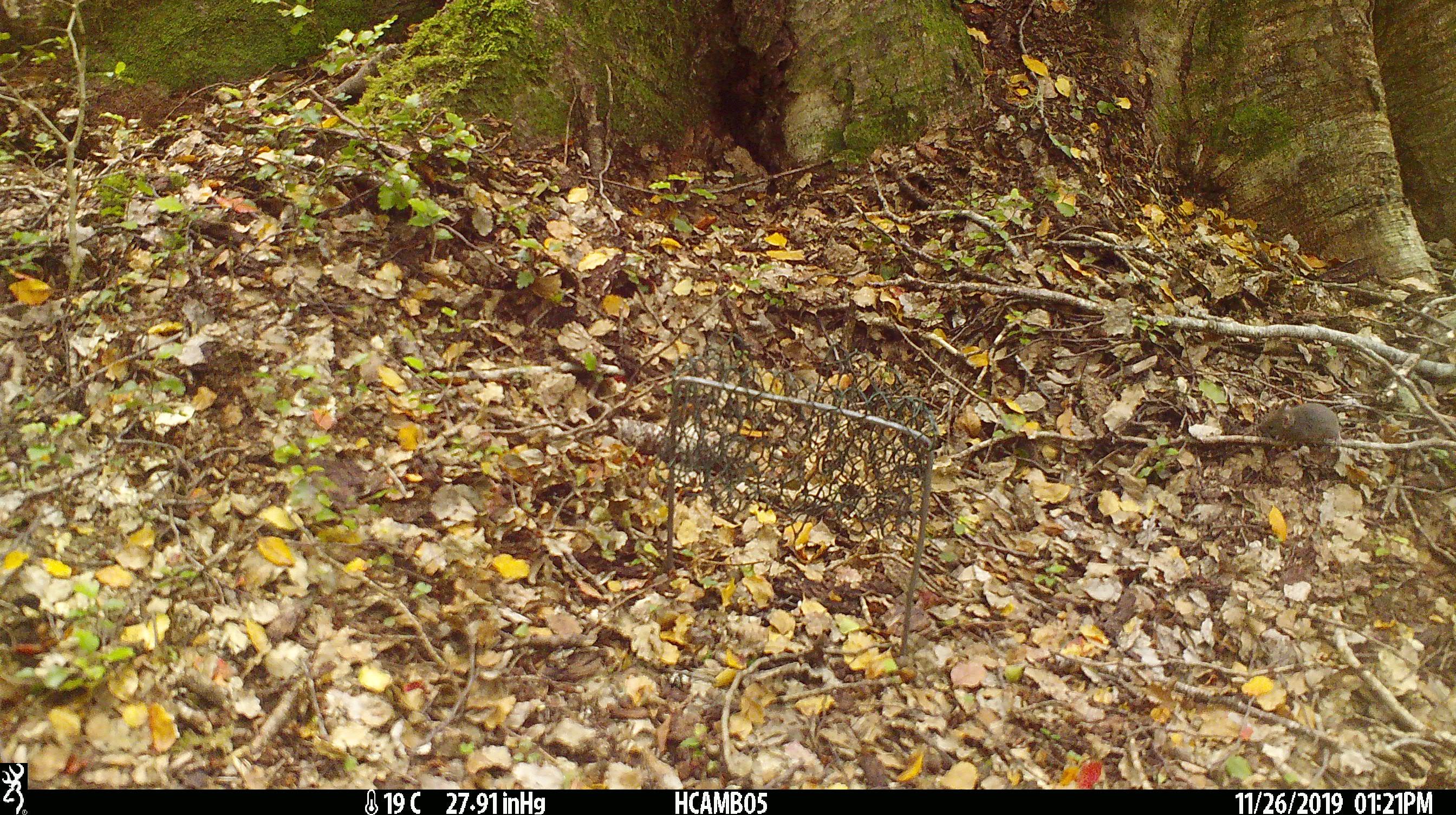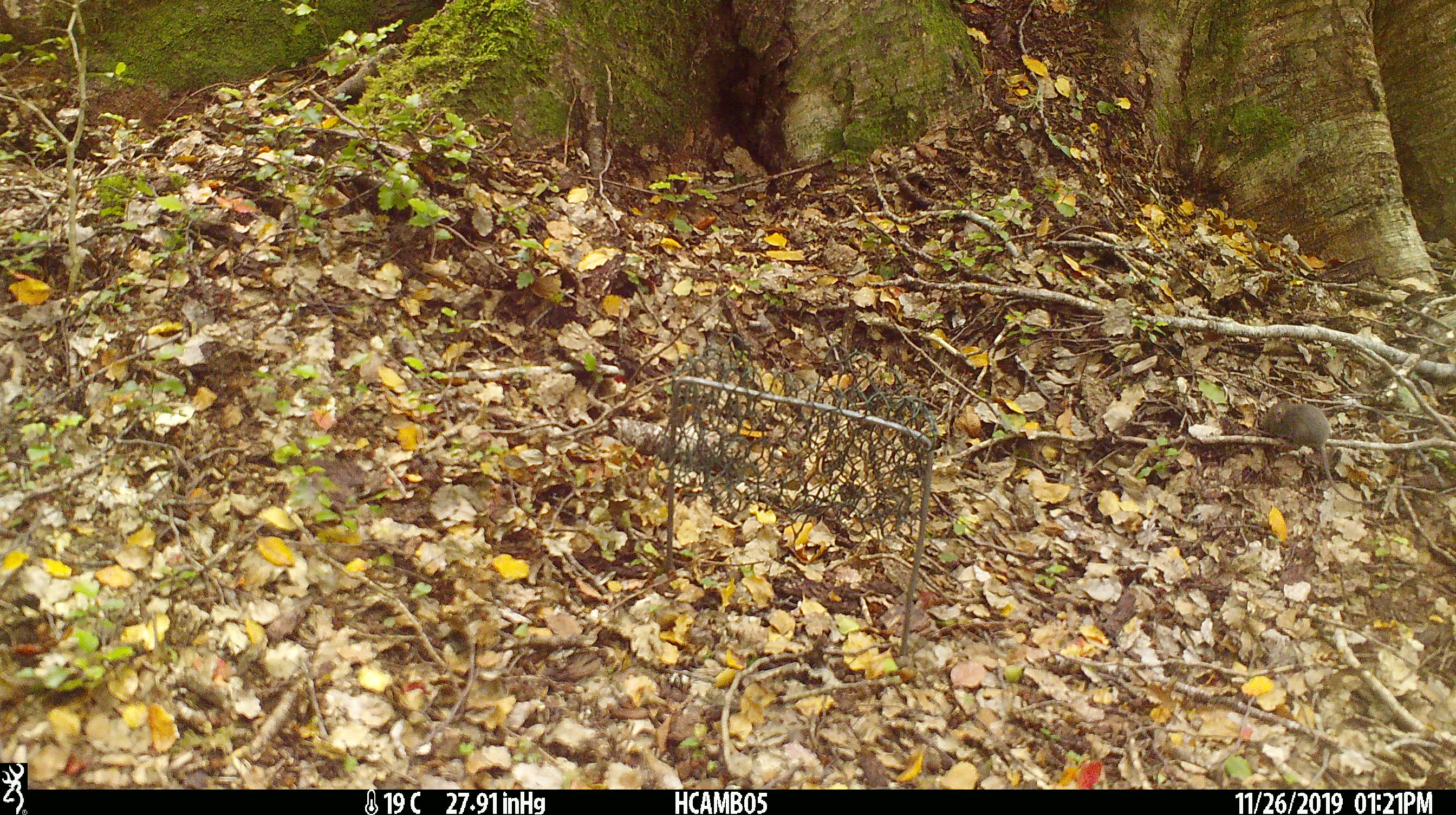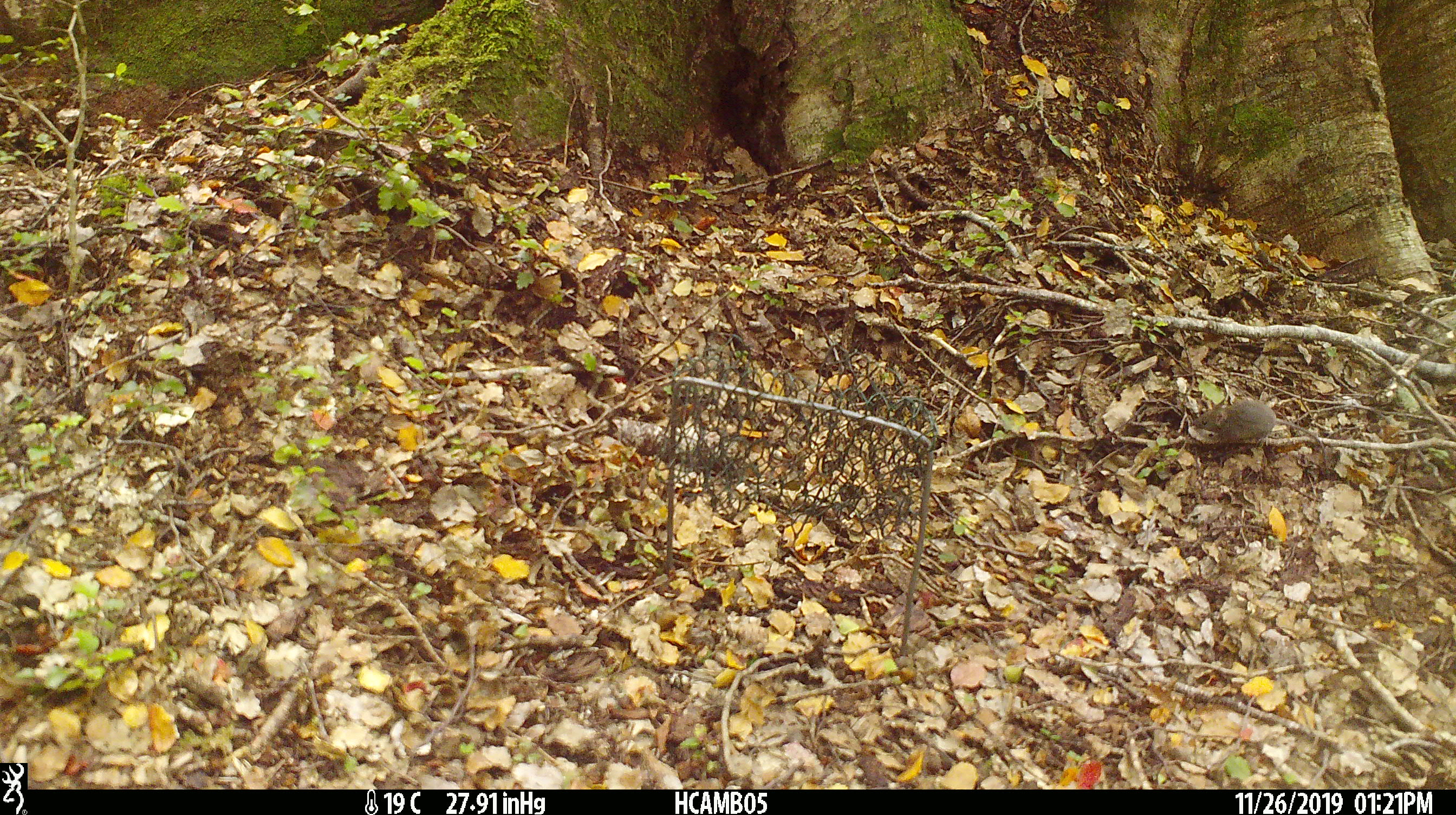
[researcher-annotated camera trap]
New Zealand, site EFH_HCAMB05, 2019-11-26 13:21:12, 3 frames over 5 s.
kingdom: Animalia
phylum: Chordata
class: Mammalia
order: Rodentia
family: Muridae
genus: Mus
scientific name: Mus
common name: mouse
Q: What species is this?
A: Mouse (Mus).